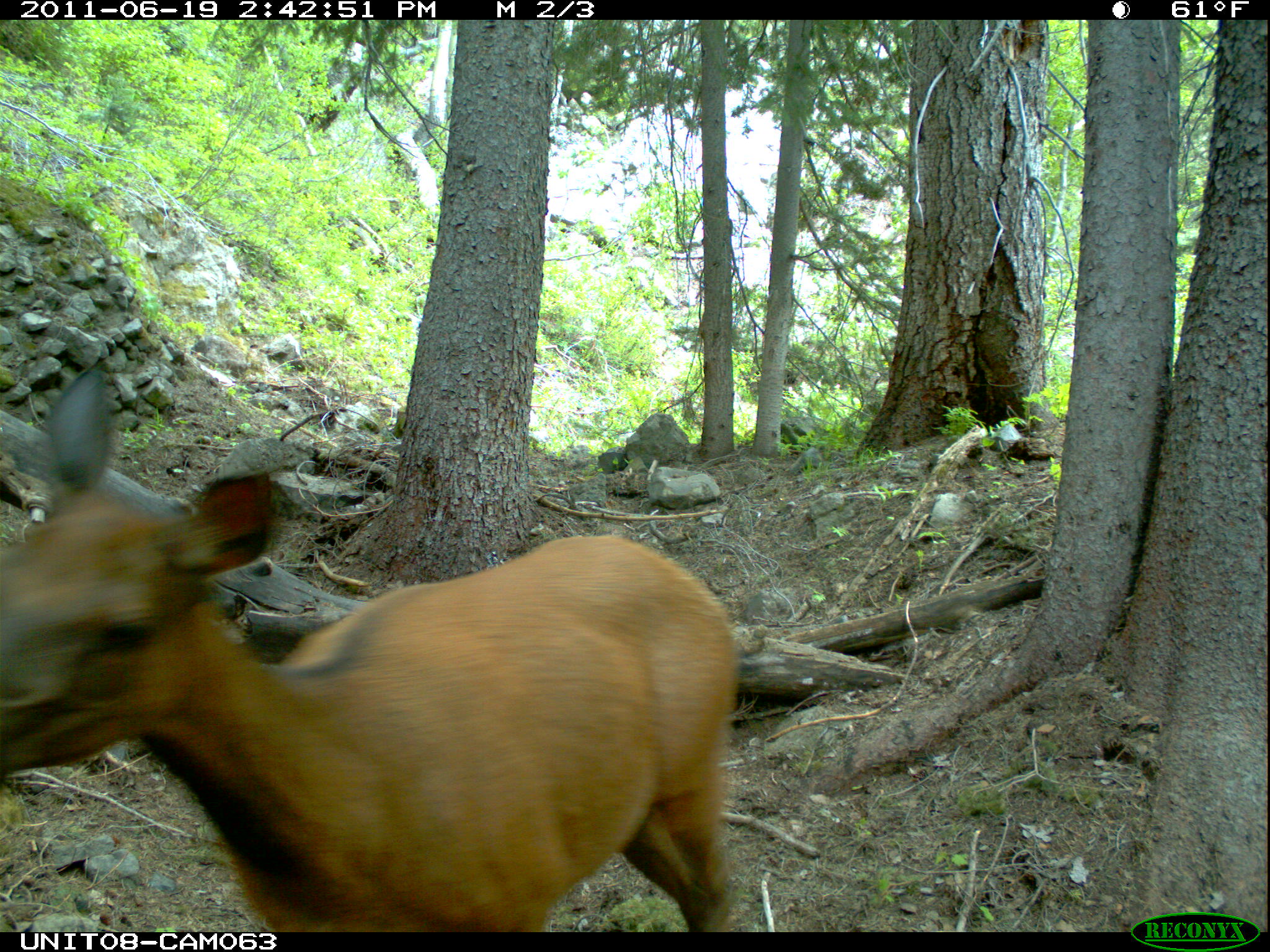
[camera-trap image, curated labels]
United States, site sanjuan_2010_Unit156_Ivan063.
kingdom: Animalia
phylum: Chordata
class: Mammalia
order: Artiodactyla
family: Cervidae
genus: Cervus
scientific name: Cervus elaphus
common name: red deer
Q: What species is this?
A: Cervus elaphus (red deer).